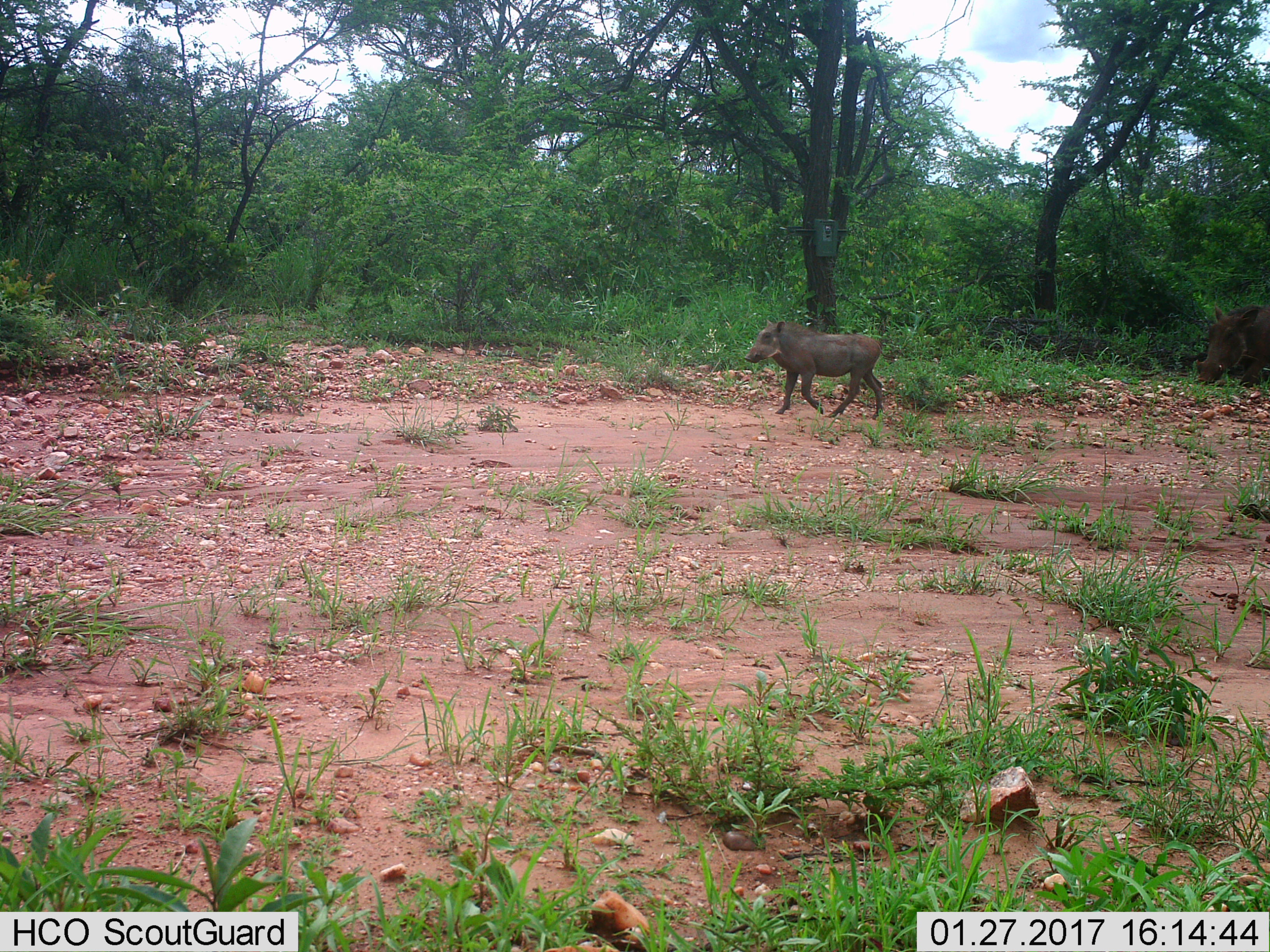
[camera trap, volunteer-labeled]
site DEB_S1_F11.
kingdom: Animalia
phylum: Chordata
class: Mammalia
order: Artiodactyla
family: Suidae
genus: Phacochoerus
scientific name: Phacochoerus africanus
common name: warthog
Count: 2.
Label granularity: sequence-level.